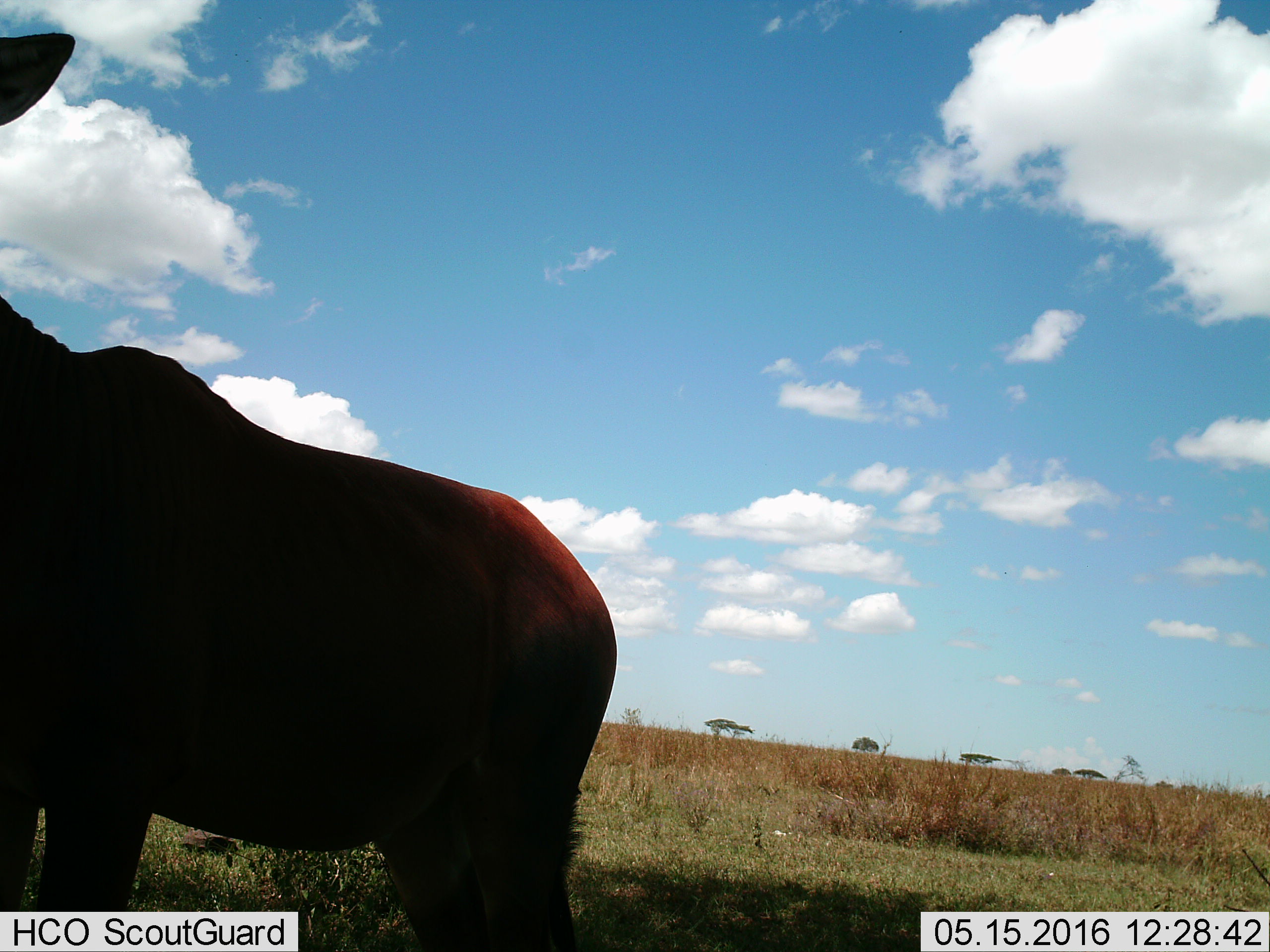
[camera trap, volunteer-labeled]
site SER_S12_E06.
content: unidentified animal